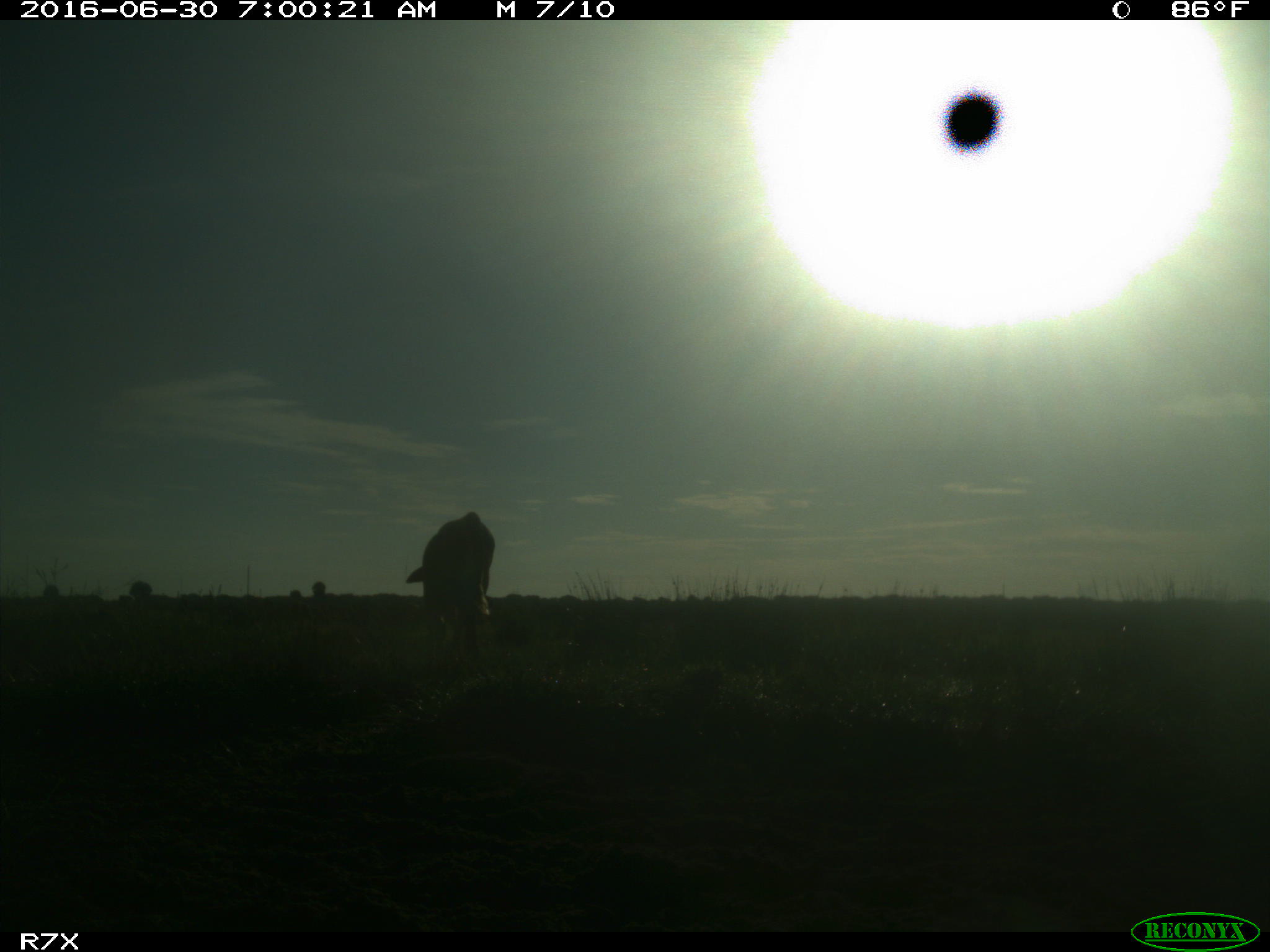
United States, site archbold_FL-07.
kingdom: Animalia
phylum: Chordata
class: Mammalia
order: Artiodactyla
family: Bovidae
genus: Bos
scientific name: Bos taurus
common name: domestic cow